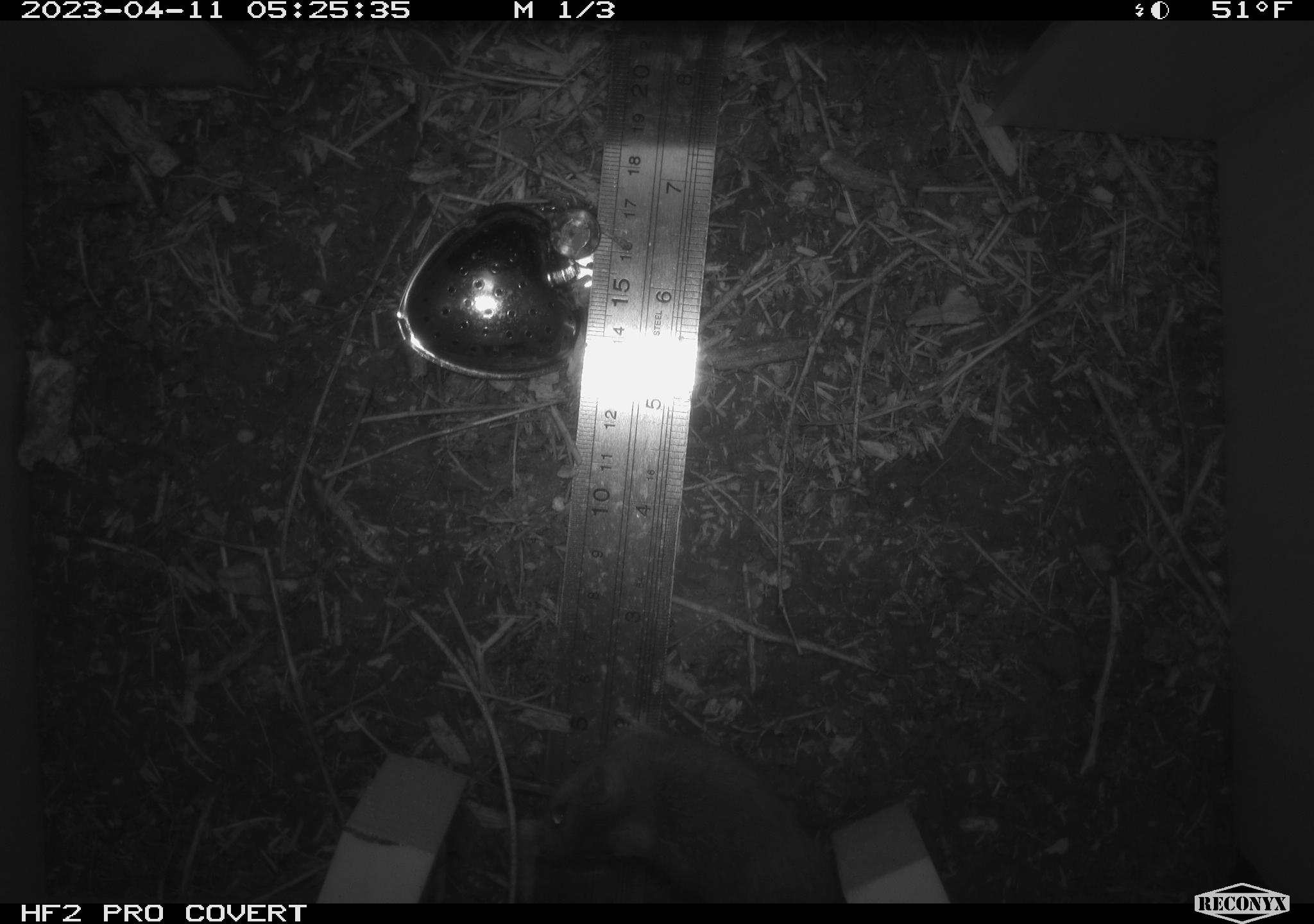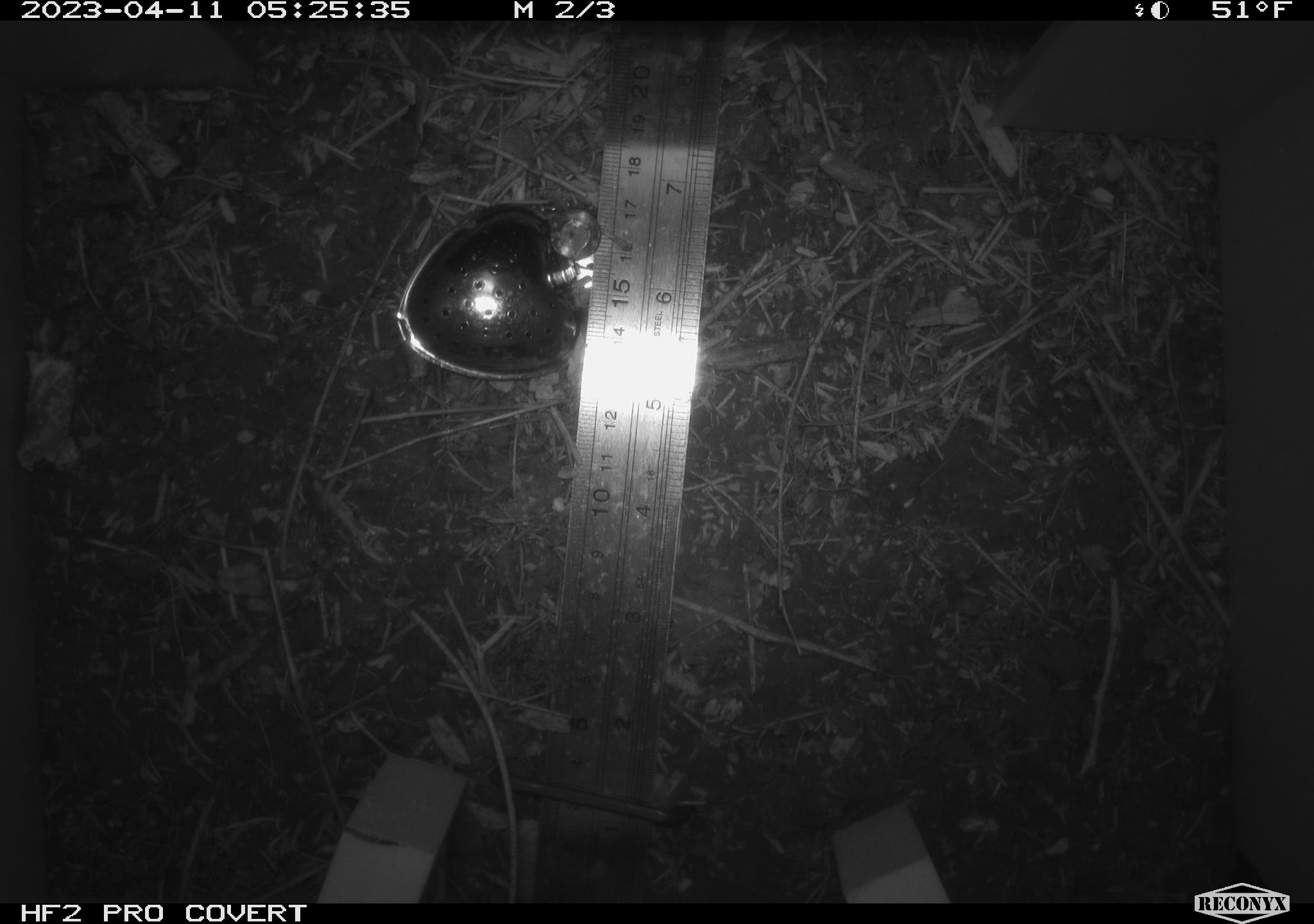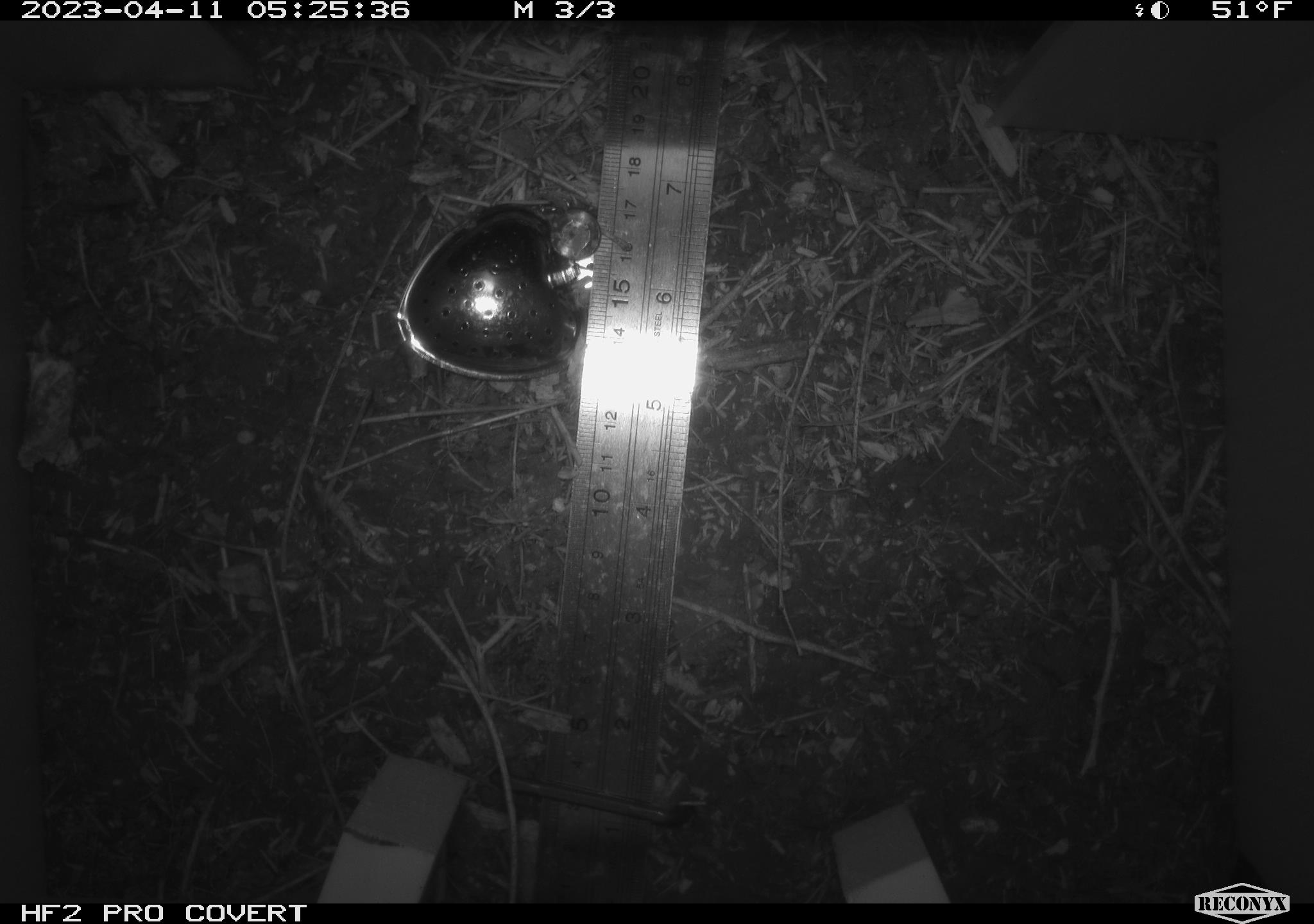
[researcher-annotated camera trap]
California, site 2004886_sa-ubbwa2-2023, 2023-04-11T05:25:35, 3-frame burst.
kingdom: Animalia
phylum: Chordata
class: Mammalia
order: Rodentia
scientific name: Rodentia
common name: mouse species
Mouse species (Rodentia).